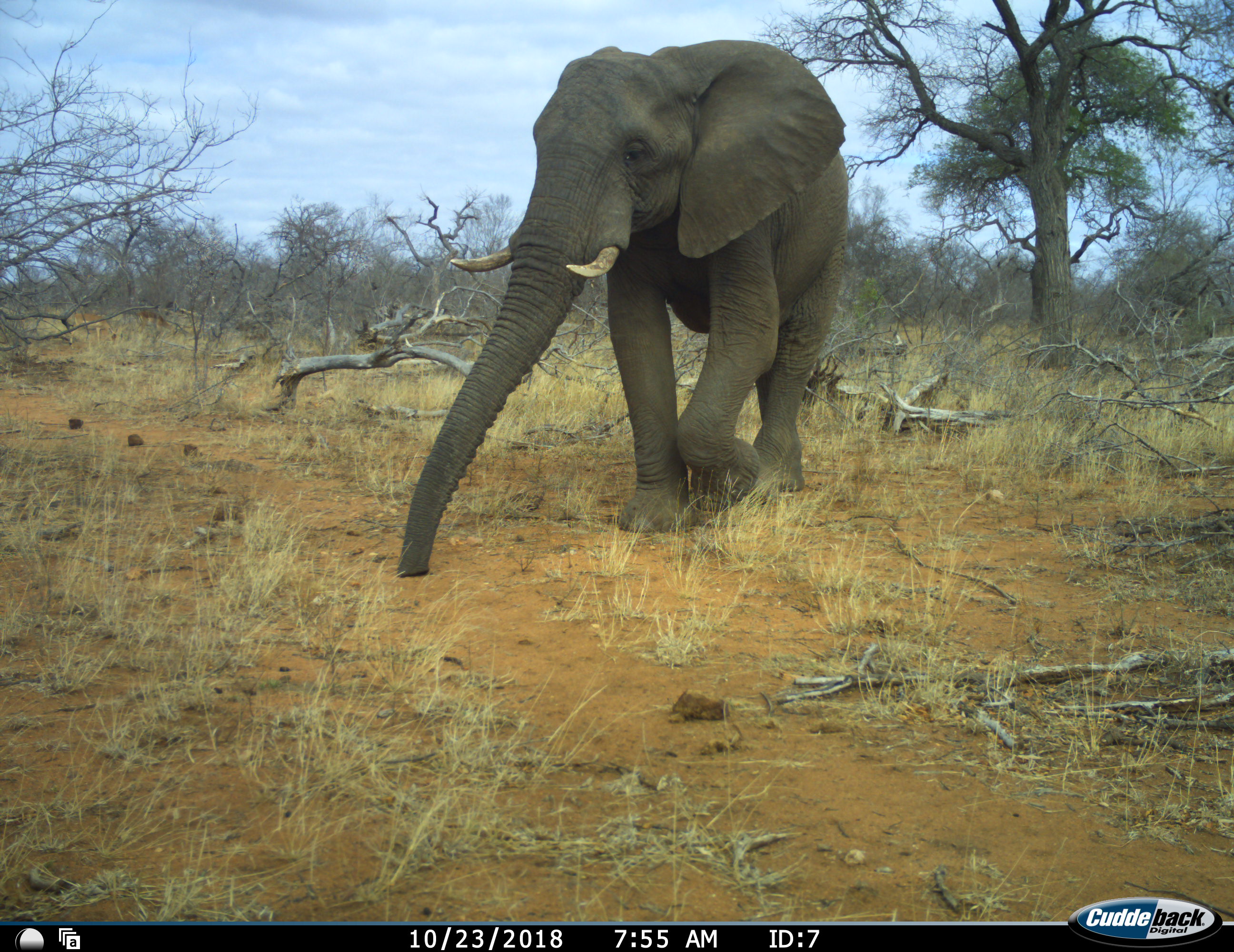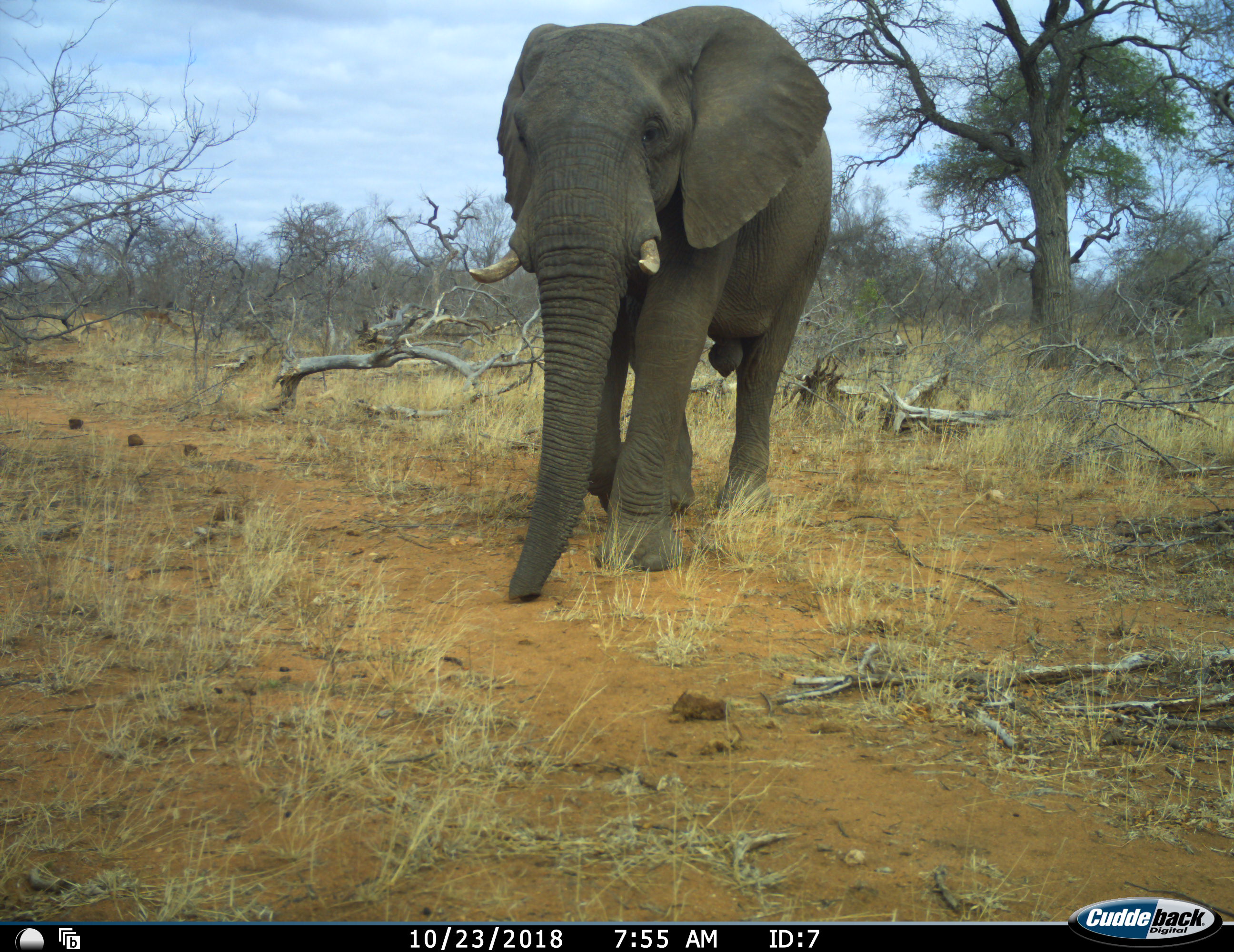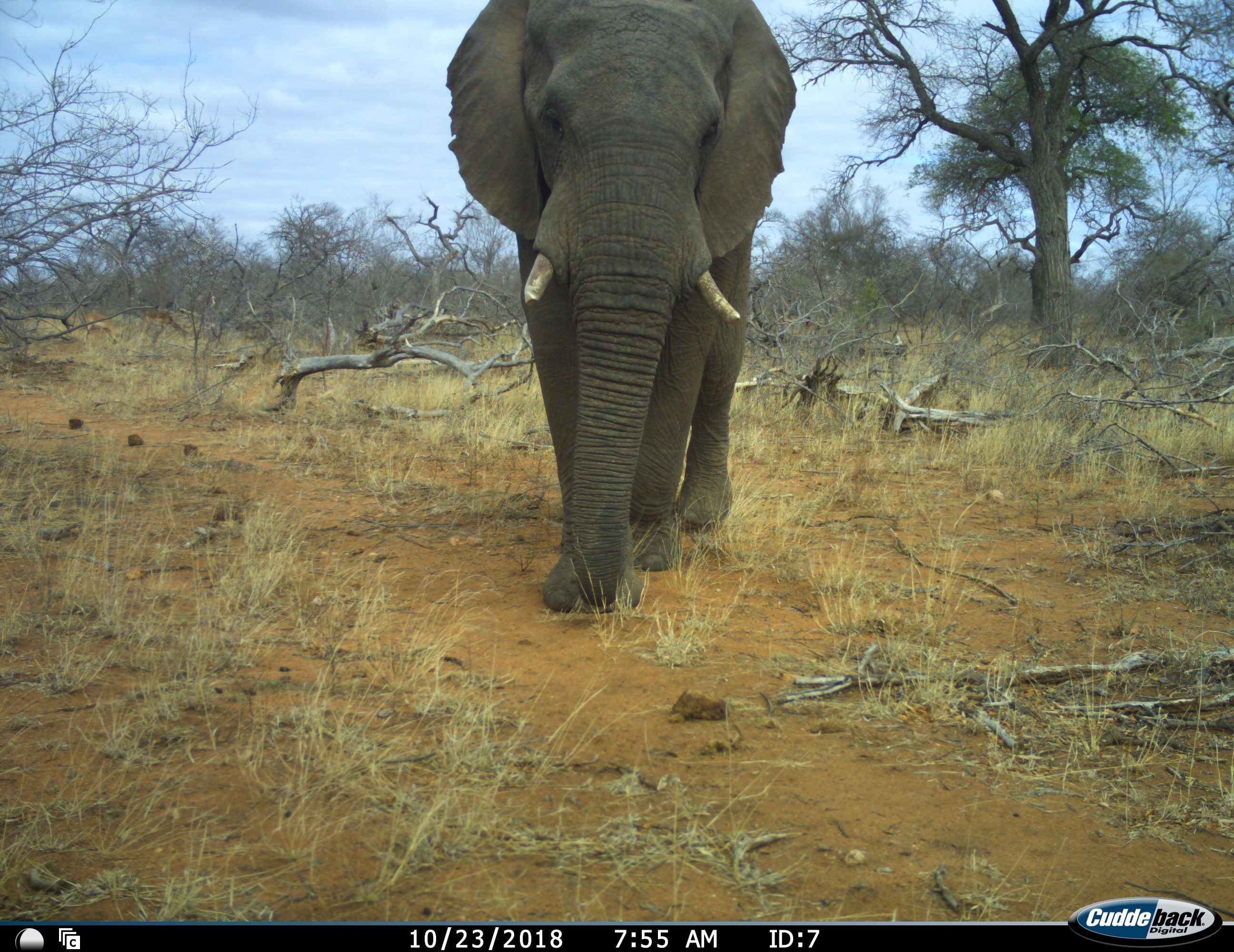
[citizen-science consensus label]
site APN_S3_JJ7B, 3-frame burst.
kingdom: Animalia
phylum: Chordata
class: Mammalia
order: Proboscidea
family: Elephantidae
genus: Loxodonta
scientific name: Loxodonta africana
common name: african bush elephant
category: elephant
Elephant (african bush elephant) (Loxodonta africana), count 1. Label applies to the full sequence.